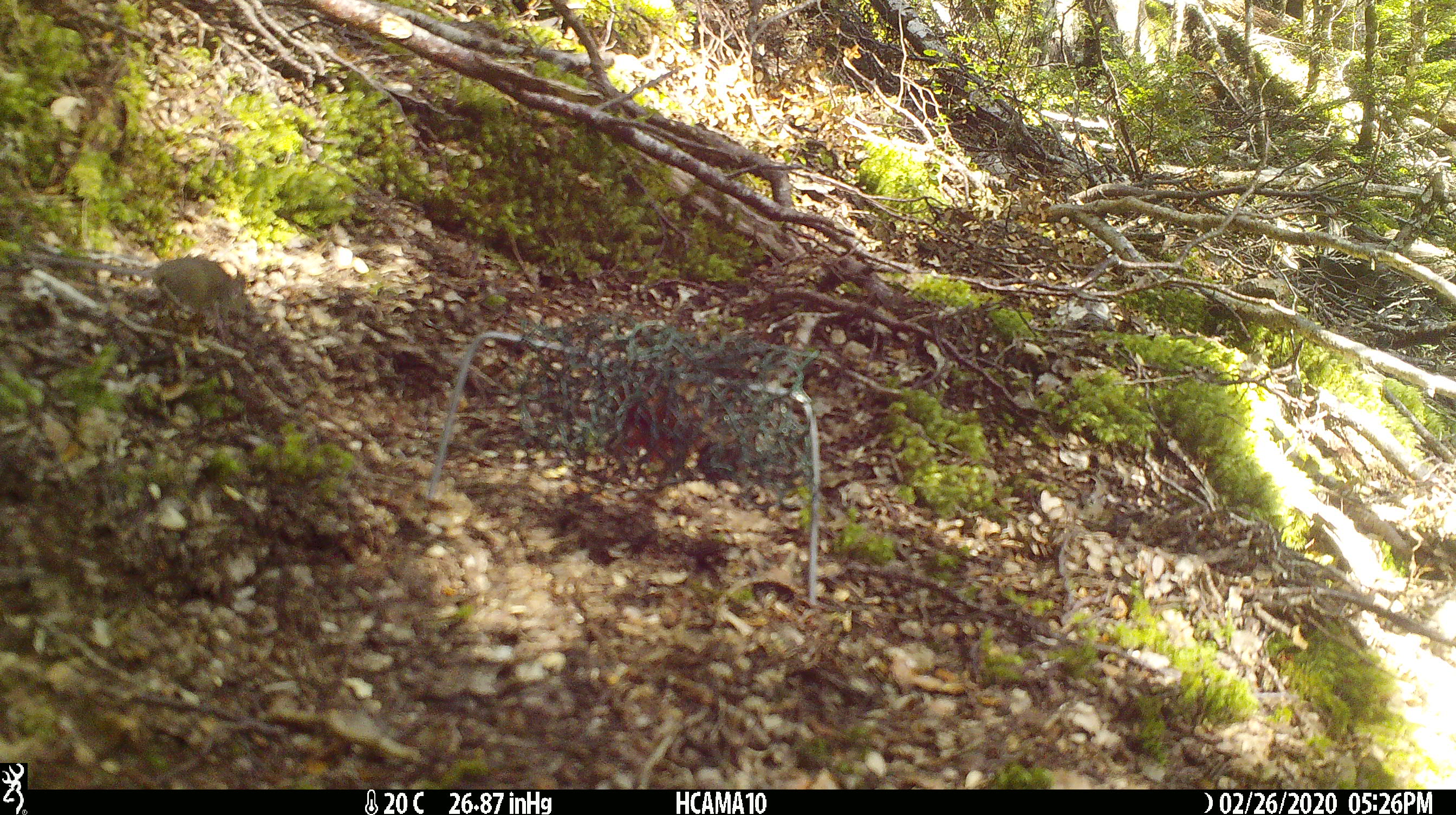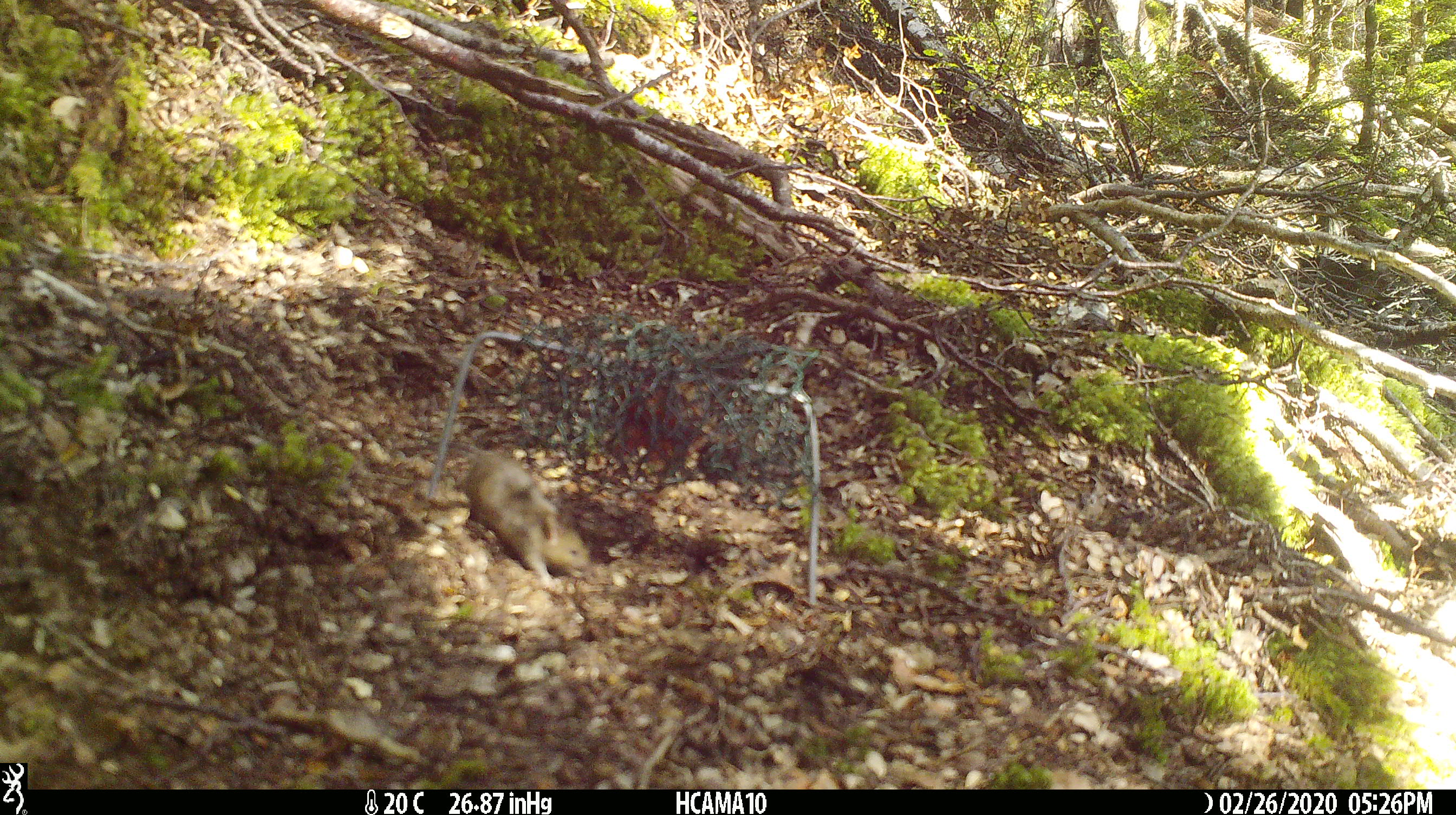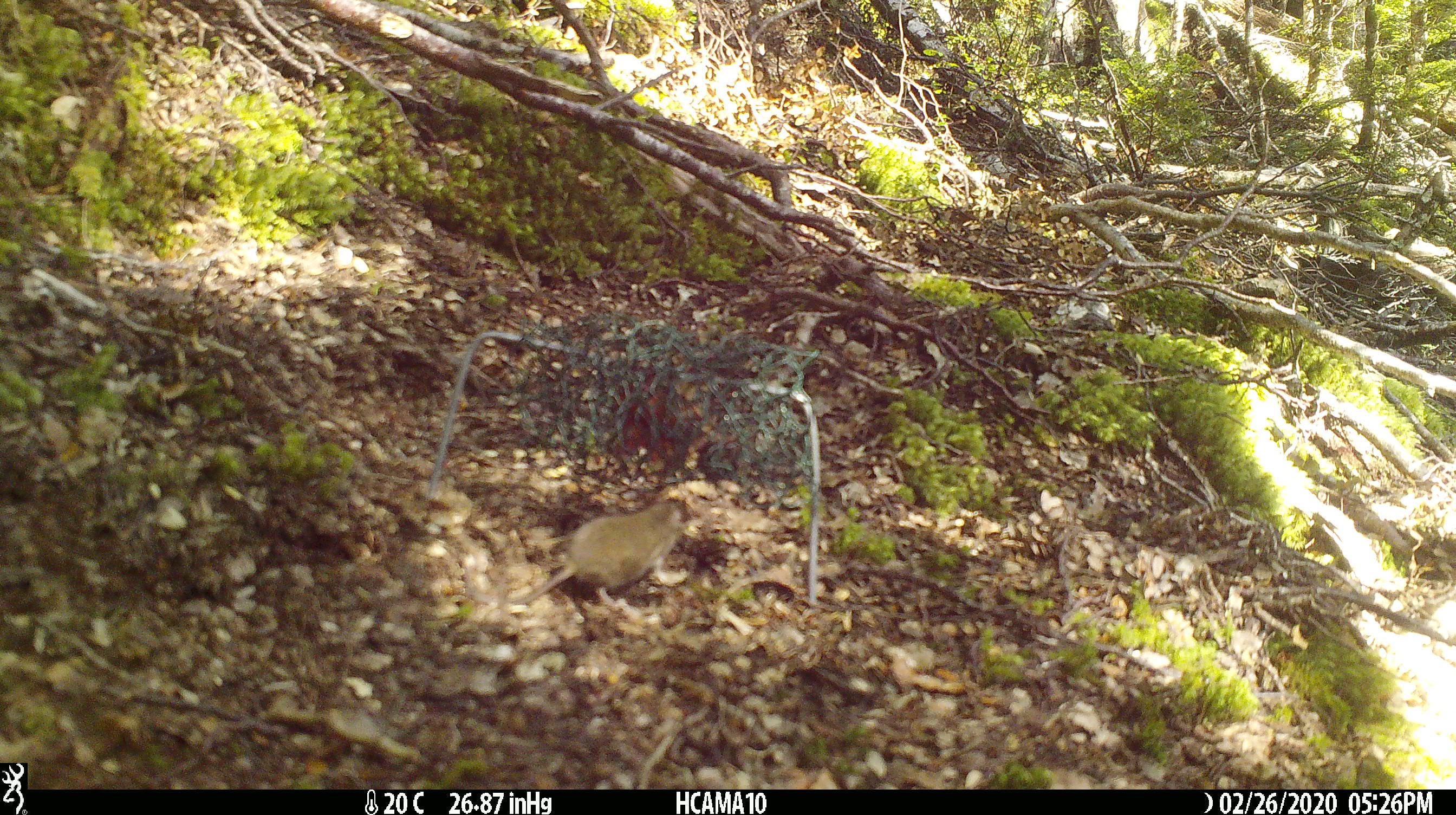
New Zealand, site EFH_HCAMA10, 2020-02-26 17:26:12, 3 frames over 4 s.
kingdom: Animalia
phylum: Chordata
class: Mammalia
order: Rodentia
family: Muridae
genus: Mus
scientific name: Mus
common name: mouse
Mouse (Mus).